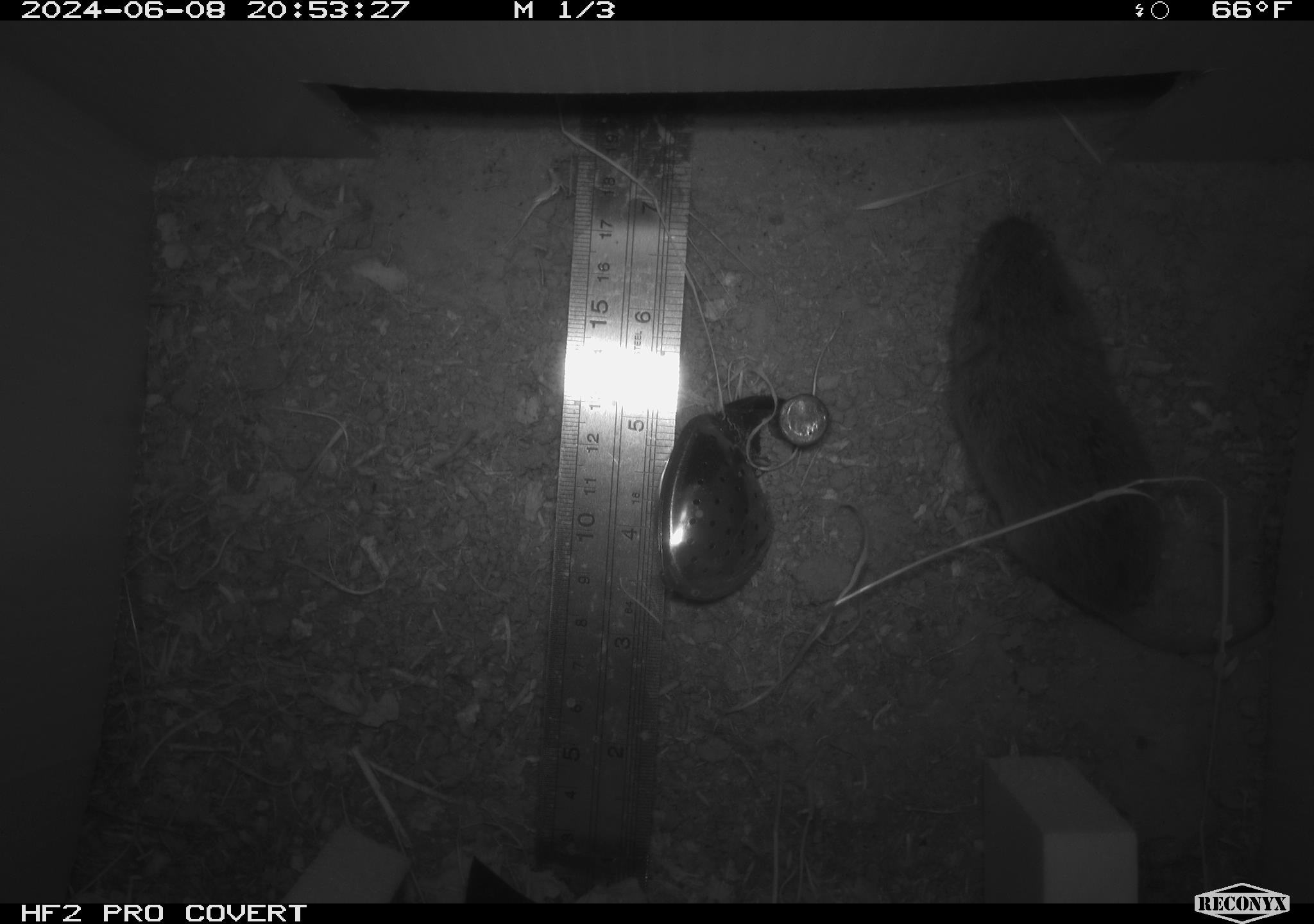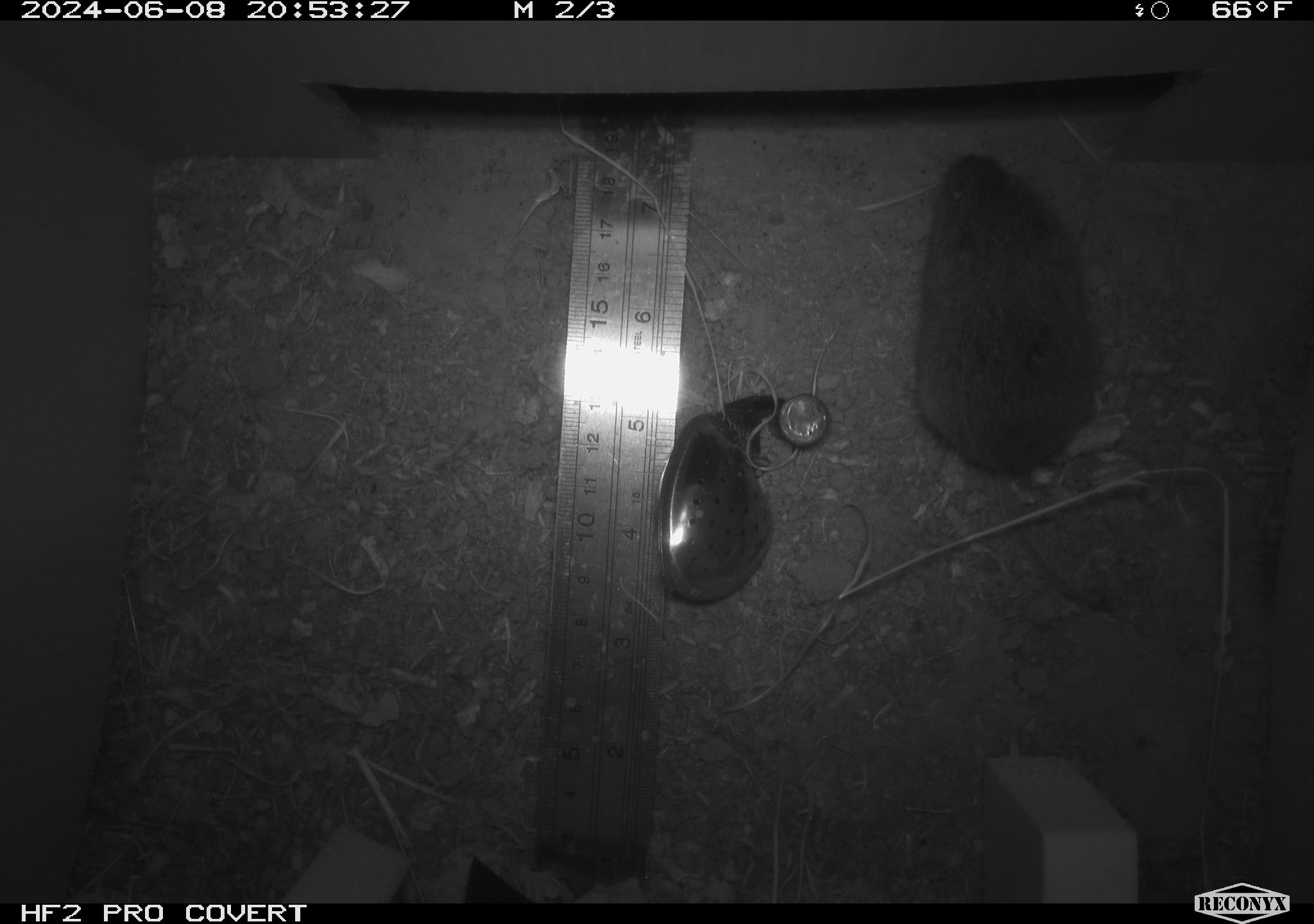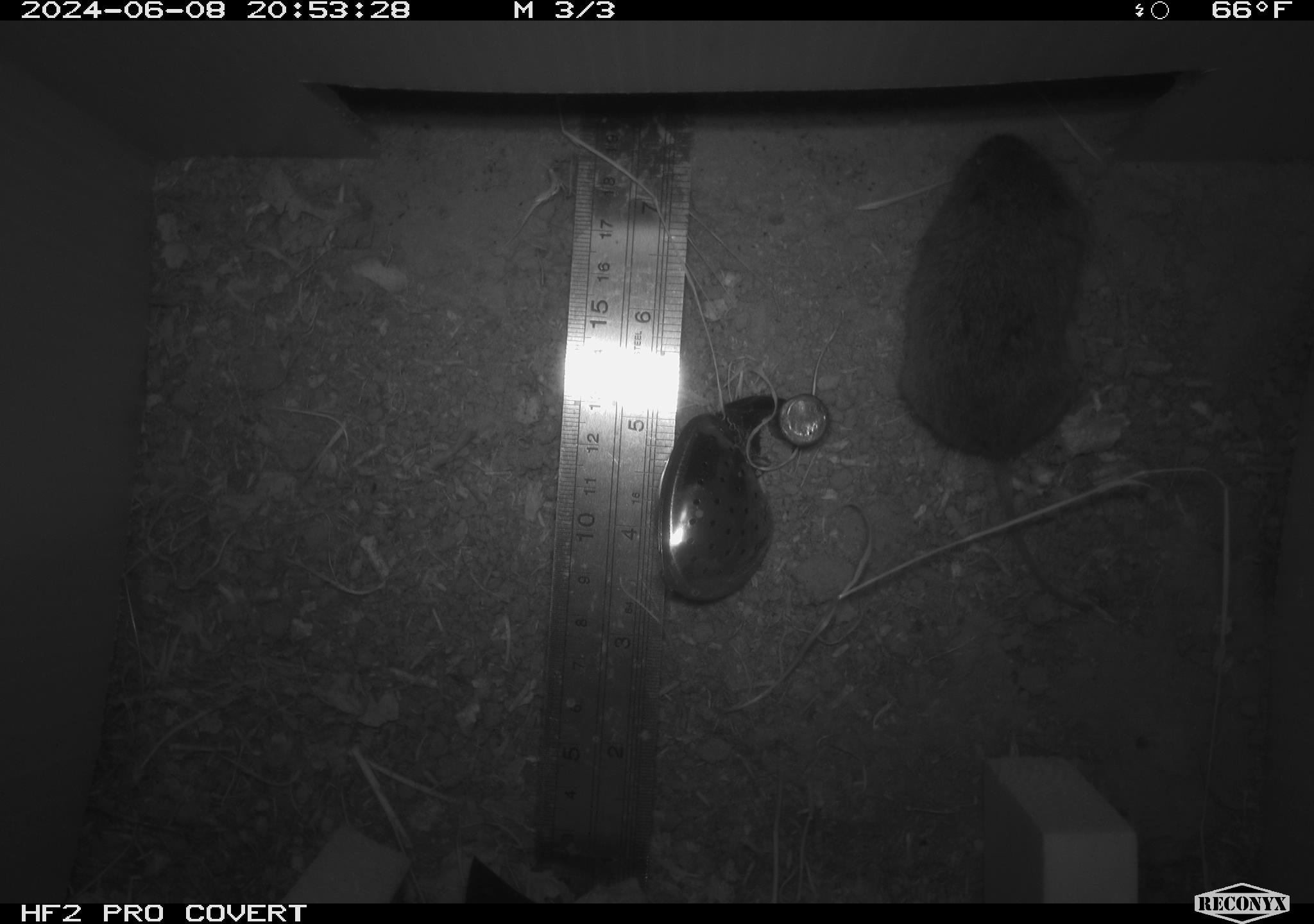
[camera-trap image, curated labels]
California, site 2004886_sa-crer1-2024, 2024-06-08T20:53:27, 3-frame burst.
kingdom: Animalia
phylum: Chordata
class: Mammalia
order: Rodentia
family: Cricetidae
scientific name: Arvicolinae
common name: voles, lemmings, and muskrats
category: arvicolinae subfamily